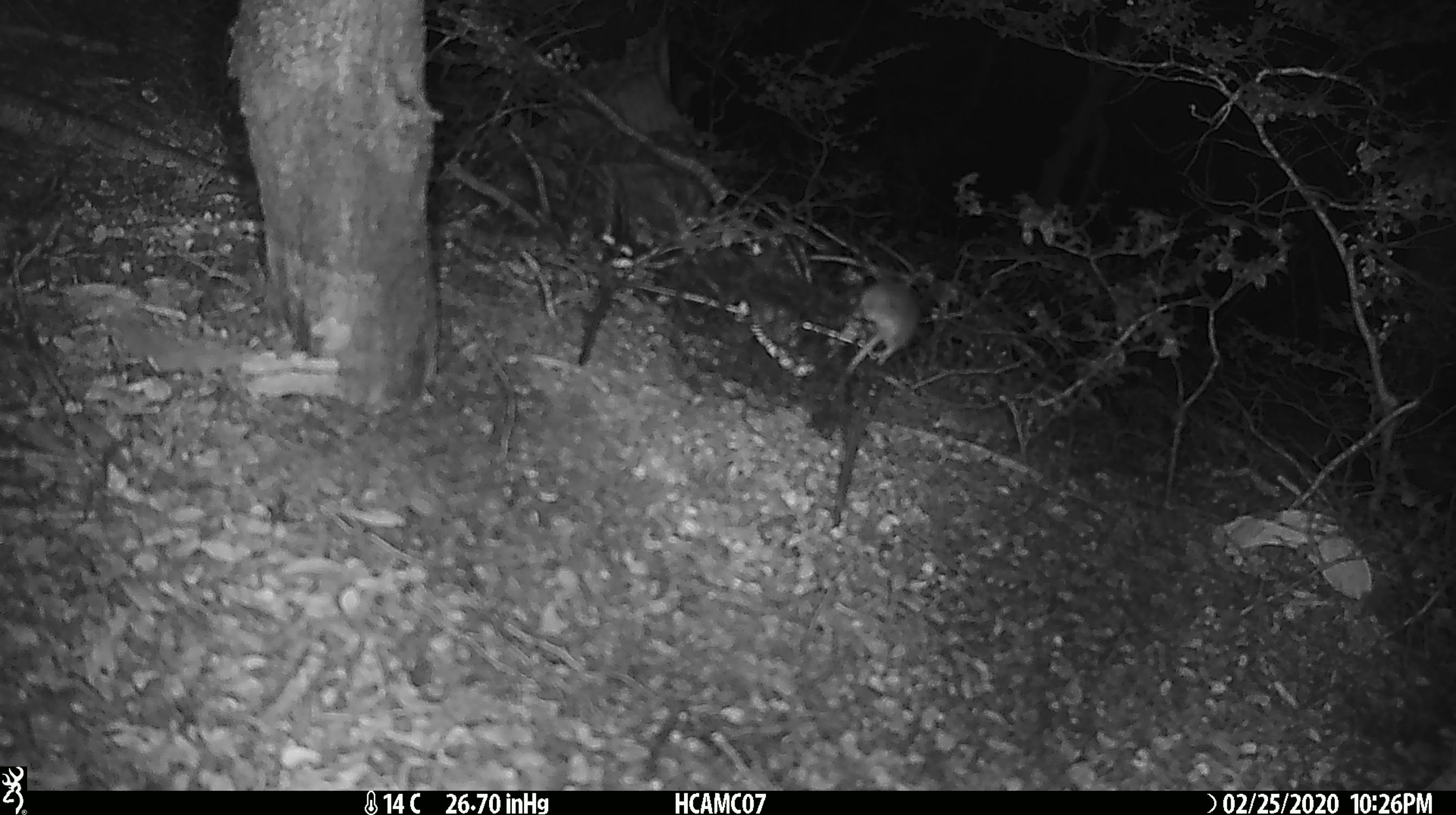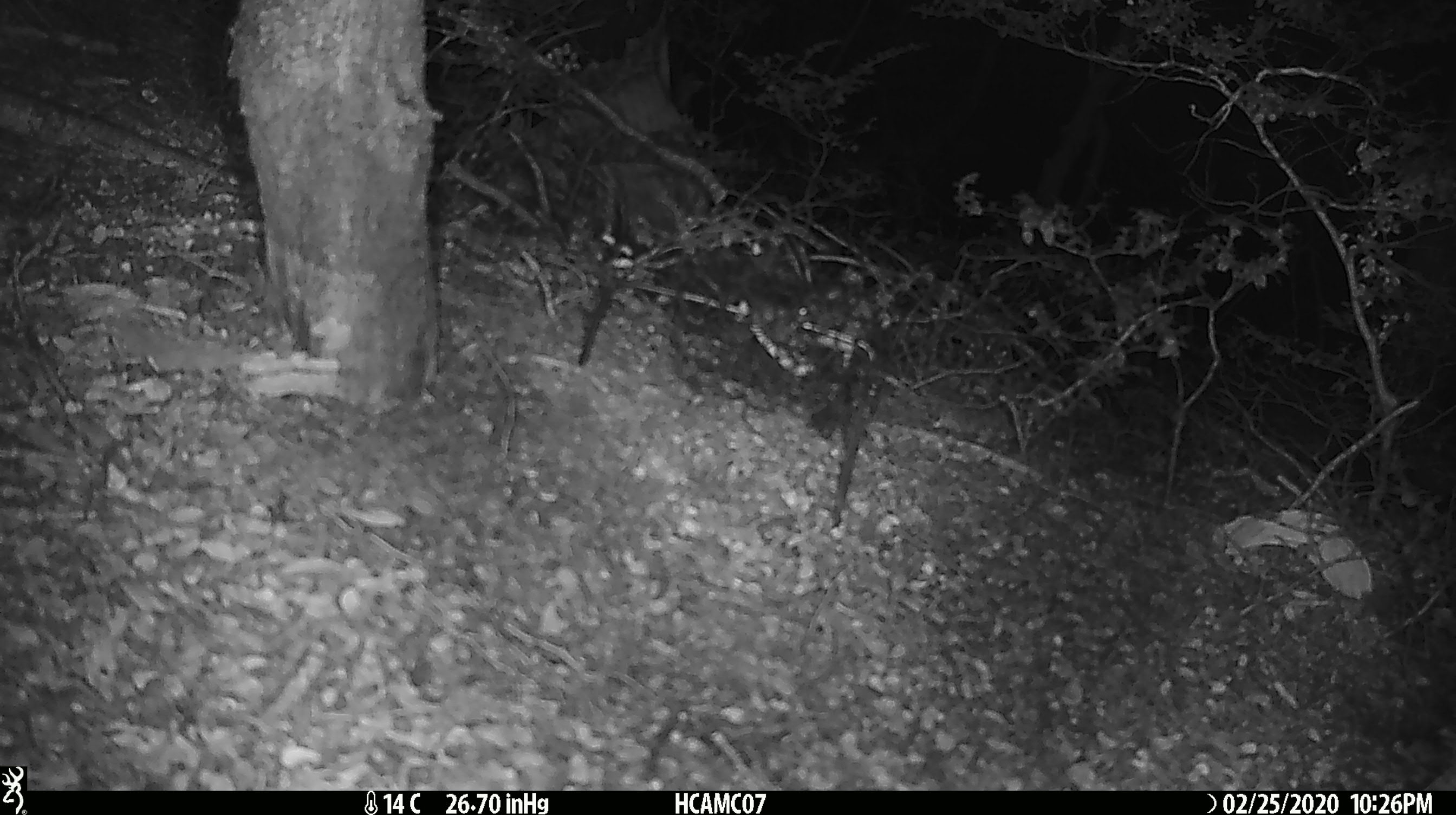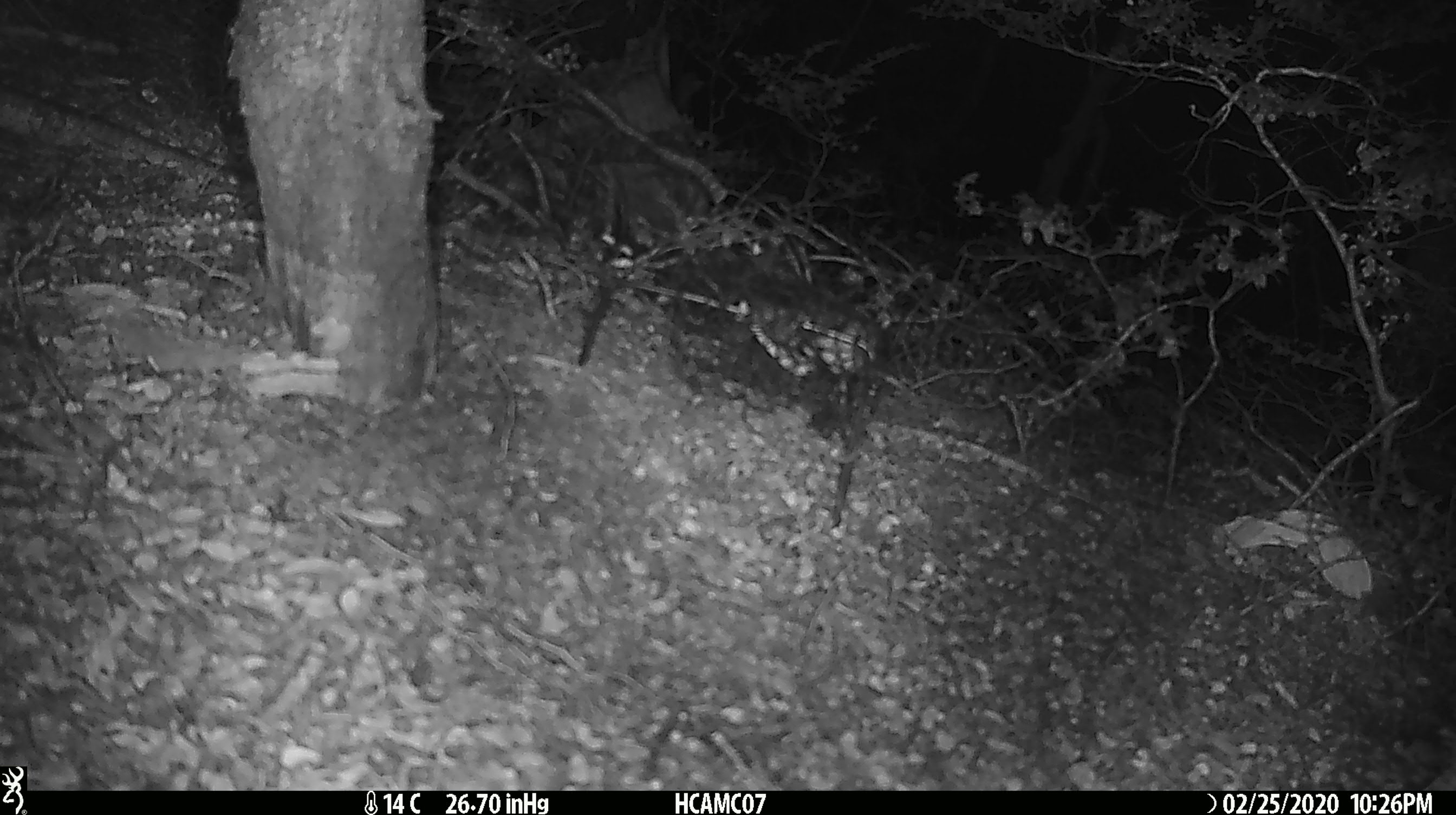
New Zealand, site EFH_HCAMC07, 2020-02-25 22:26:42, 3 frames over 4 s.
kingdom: Animalia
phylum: Chordata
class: Mammalia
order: Rodentia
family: Muridae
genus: Mus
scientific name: Mus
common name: mouse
Mouse (Mus).